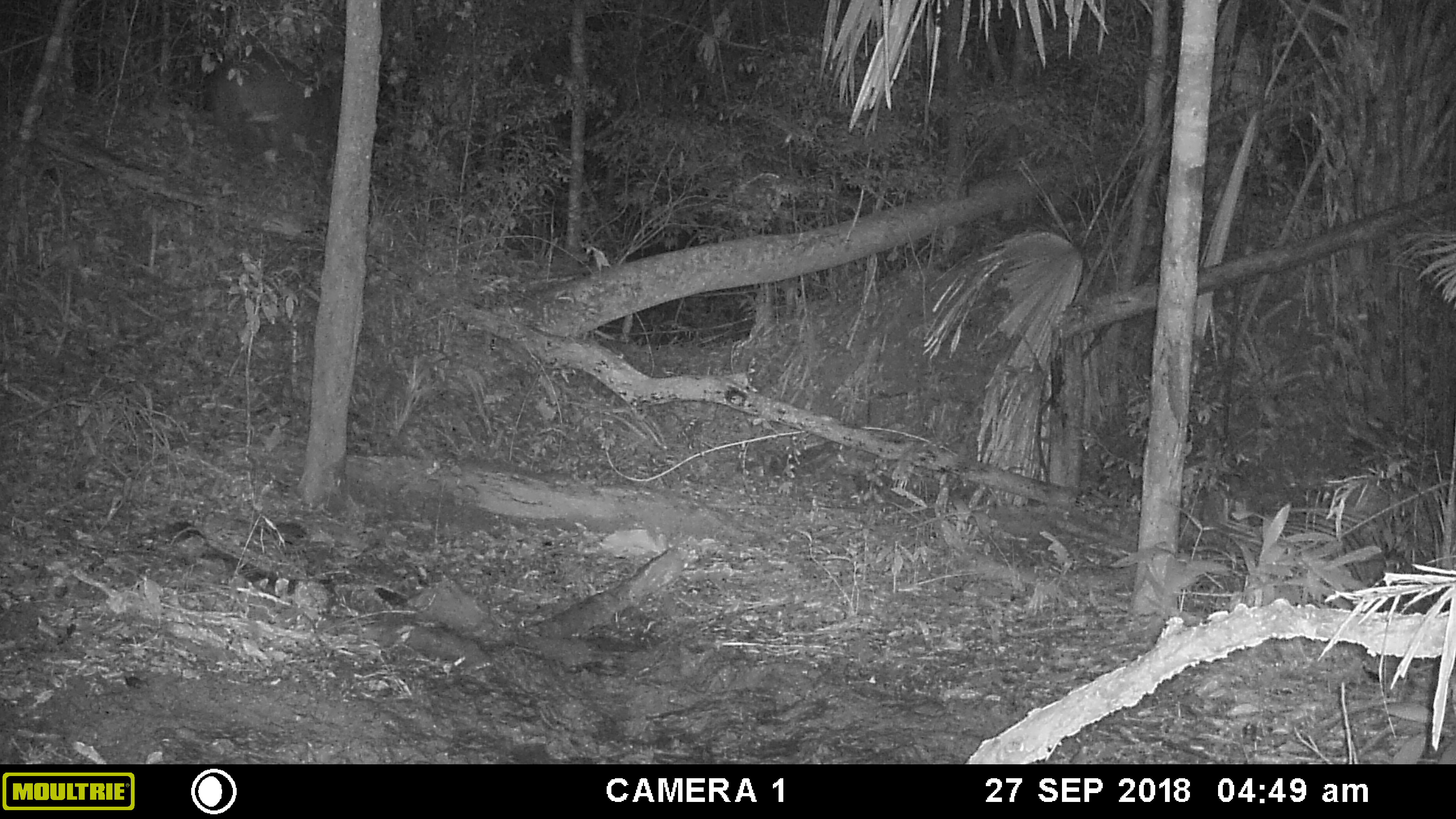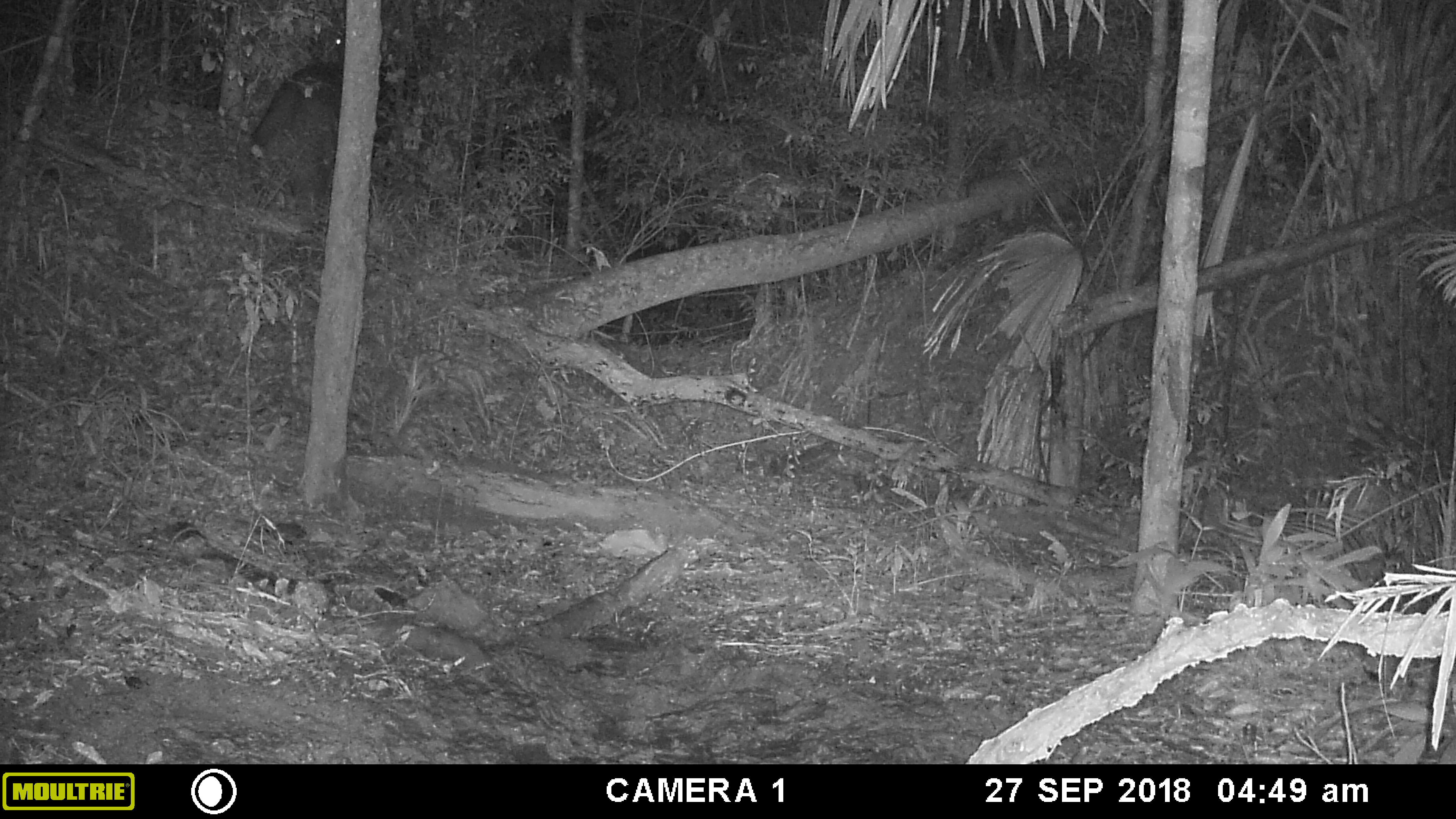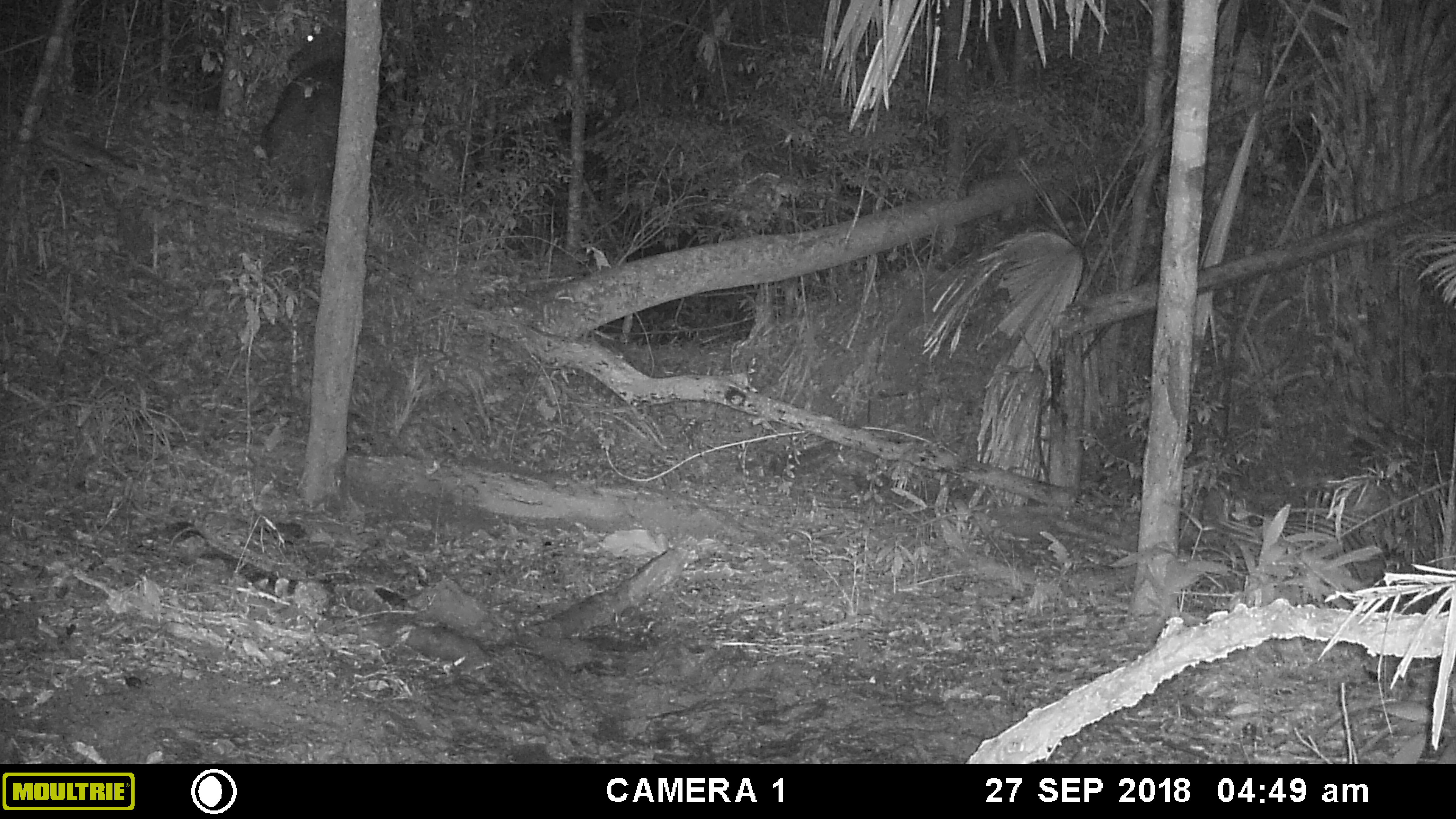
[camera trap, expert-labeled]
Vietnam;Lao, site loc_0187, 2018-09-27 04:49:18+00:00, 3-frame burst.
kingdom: Animalia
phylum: Chordata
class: Mammalia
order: Artiodactyla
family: Cervidae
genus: Rusa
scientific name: Rusa unicolor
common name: sambar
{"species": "sambar (Rusa unicolor)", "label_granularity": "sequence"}